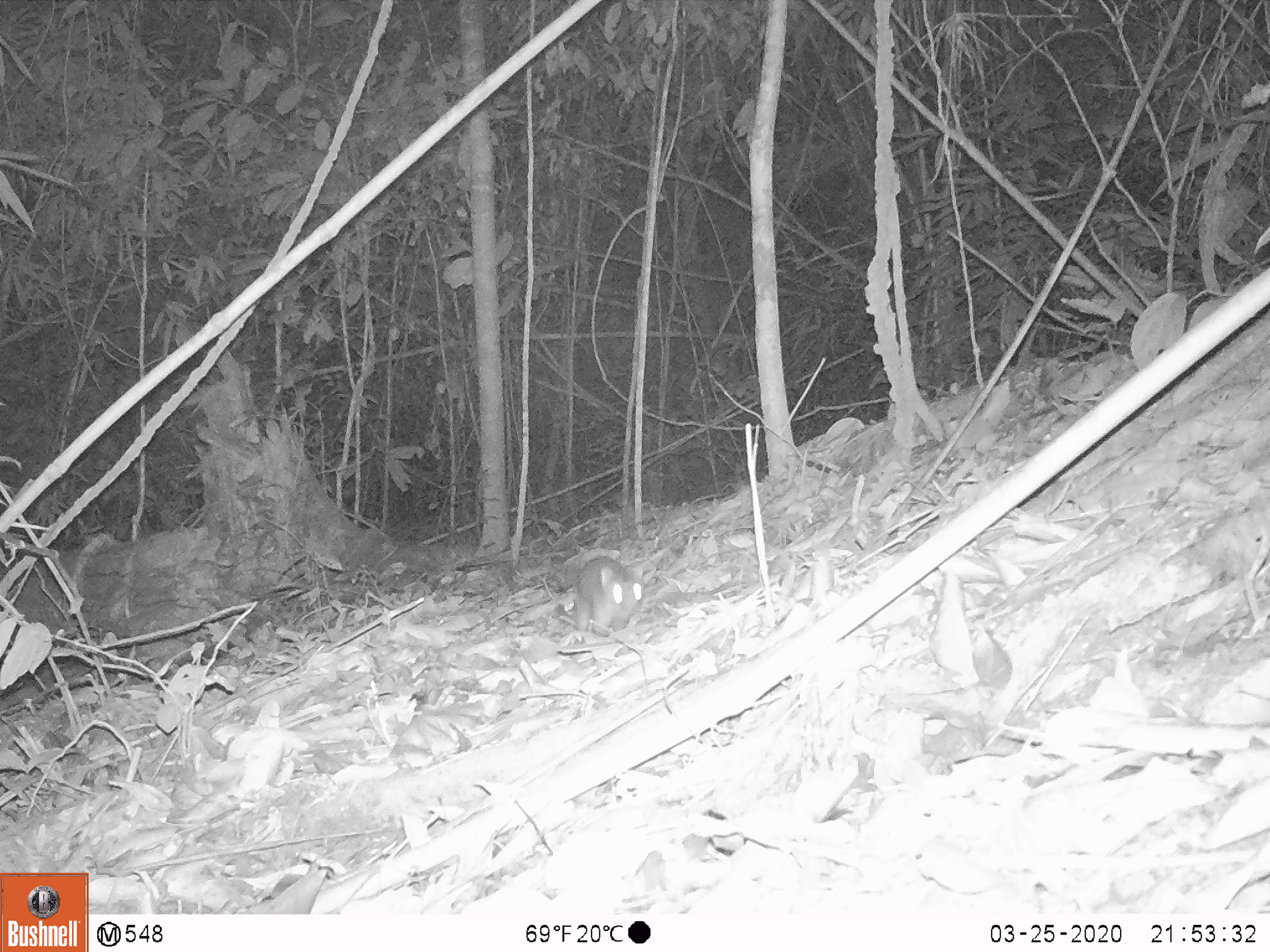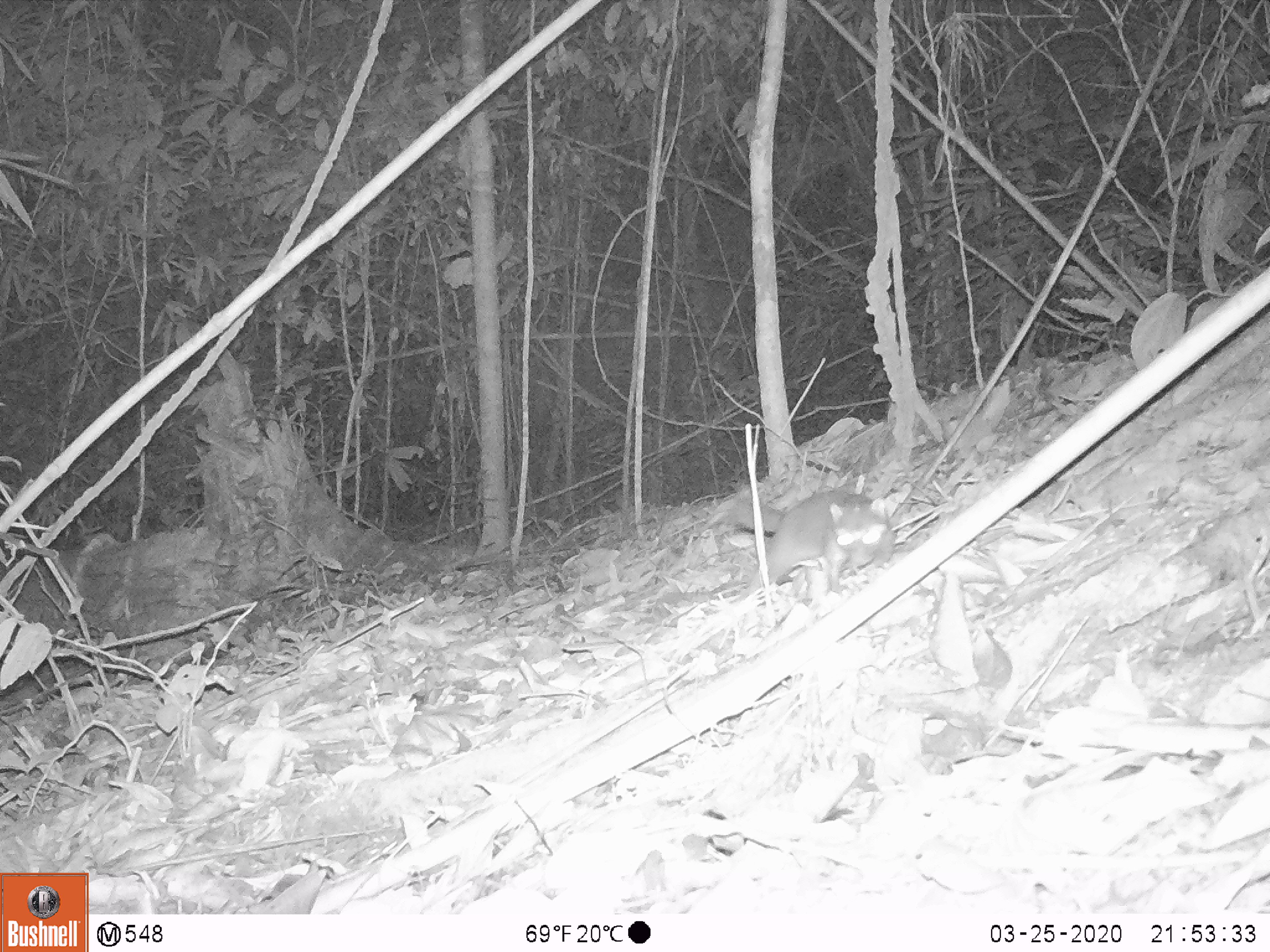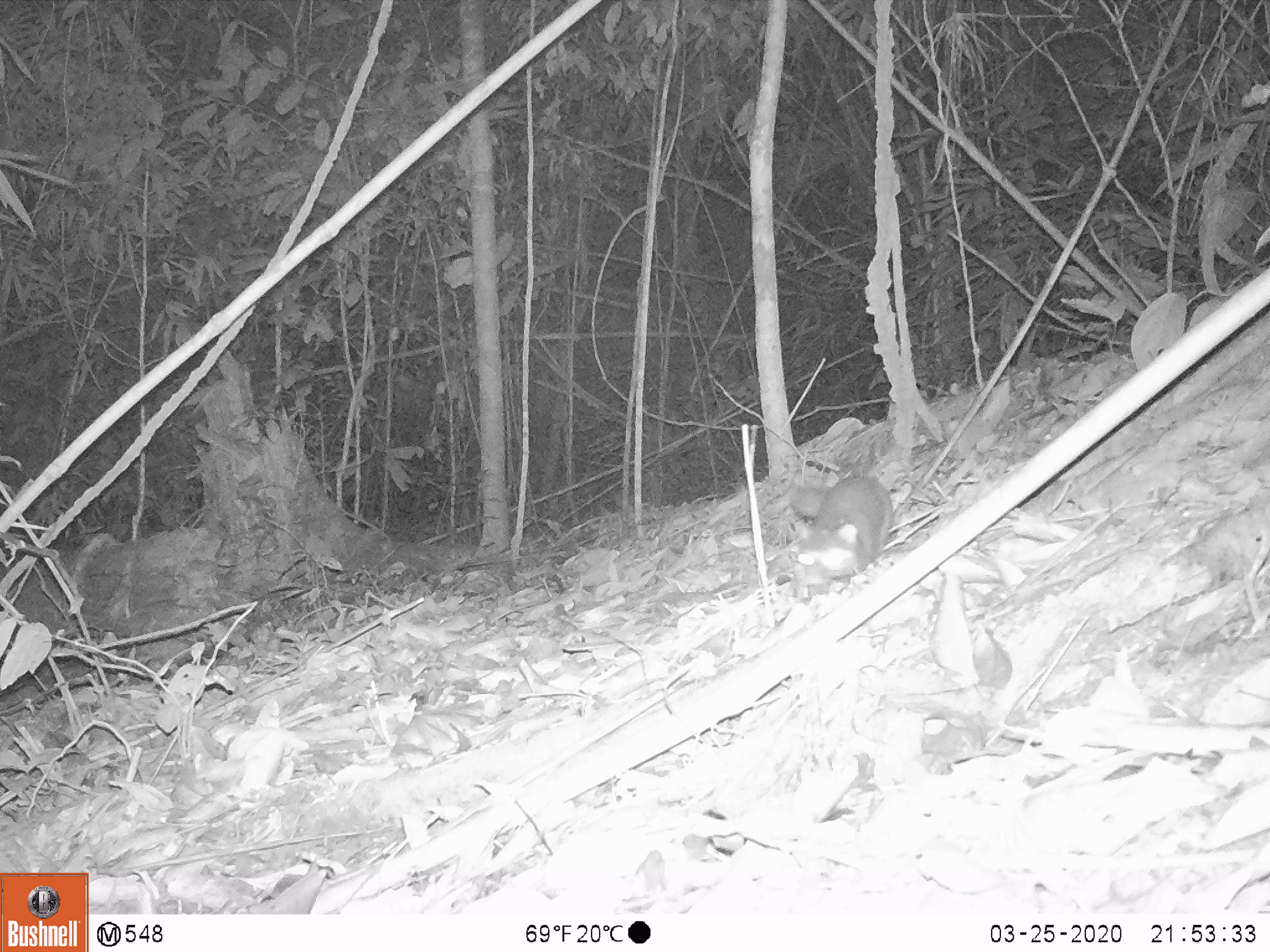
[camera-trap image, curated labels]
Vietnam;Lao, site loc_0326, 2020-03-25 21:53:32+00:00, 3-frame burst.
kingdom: Animalia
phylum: Chordata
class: Mammalia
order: Carnivora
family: Mustelidae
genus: Melogale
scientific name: Melogale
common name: ferret badger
Ferret badger (Melogale). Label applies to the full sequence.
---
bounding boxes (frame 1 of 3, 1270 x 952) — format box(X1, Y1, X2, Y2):
ferret badger: box(575, 555, 644, 637)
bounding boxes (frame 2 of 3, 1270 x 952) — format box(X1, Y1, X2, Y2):
ferret badger: box(731, 490, 895, 599)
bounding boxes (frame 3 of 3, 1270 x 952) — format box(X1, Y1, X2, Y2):
ferret badger: box(786, 475, 894, 602)